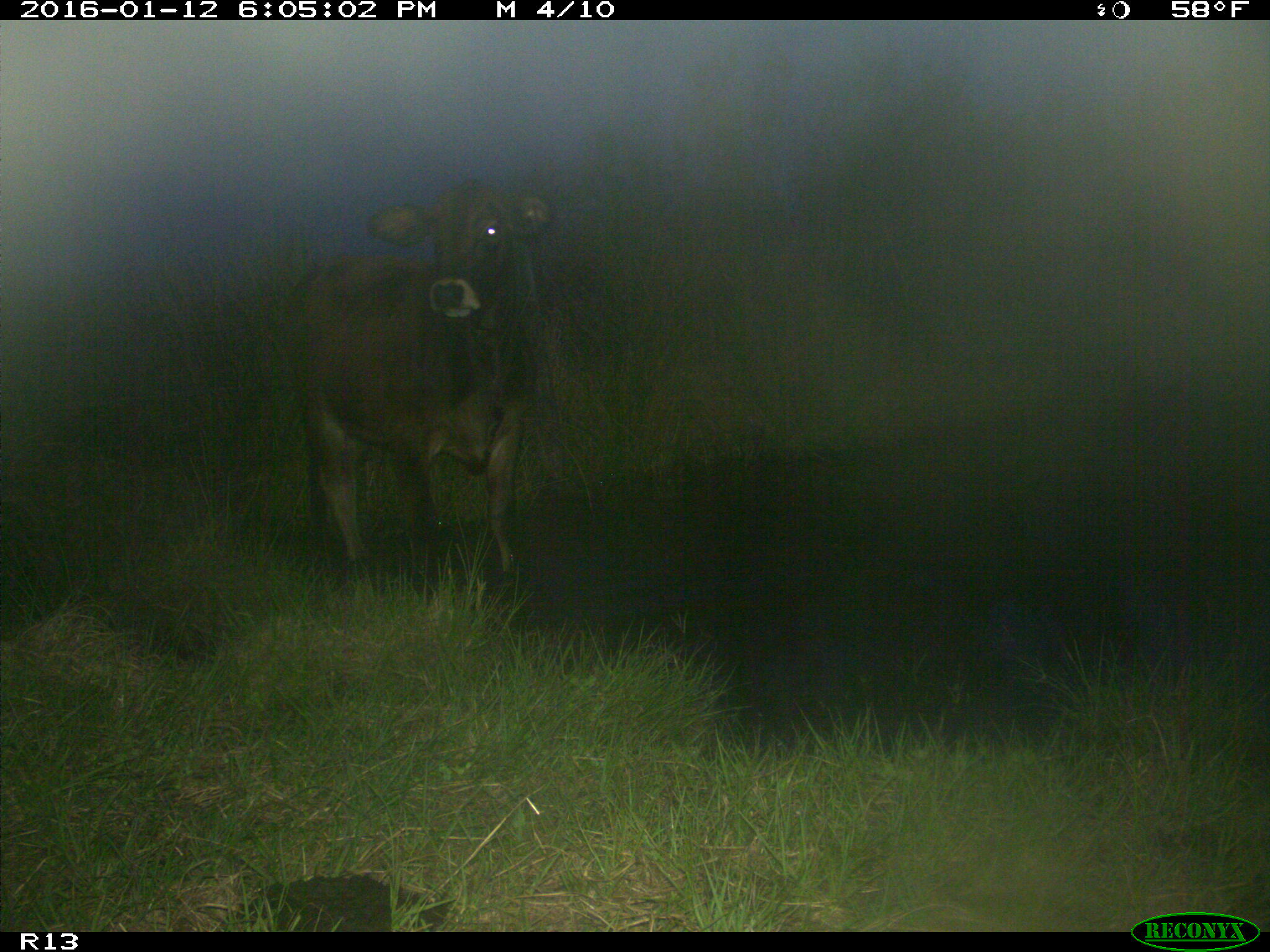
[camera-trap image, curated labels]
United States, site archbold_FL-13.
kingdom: Animalia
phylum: Chordata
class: Mammalia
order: Artiodactyla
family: Bovidae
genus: Bos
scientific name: Bos taurus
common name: domestic cow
Bos taurus (domestic cow).